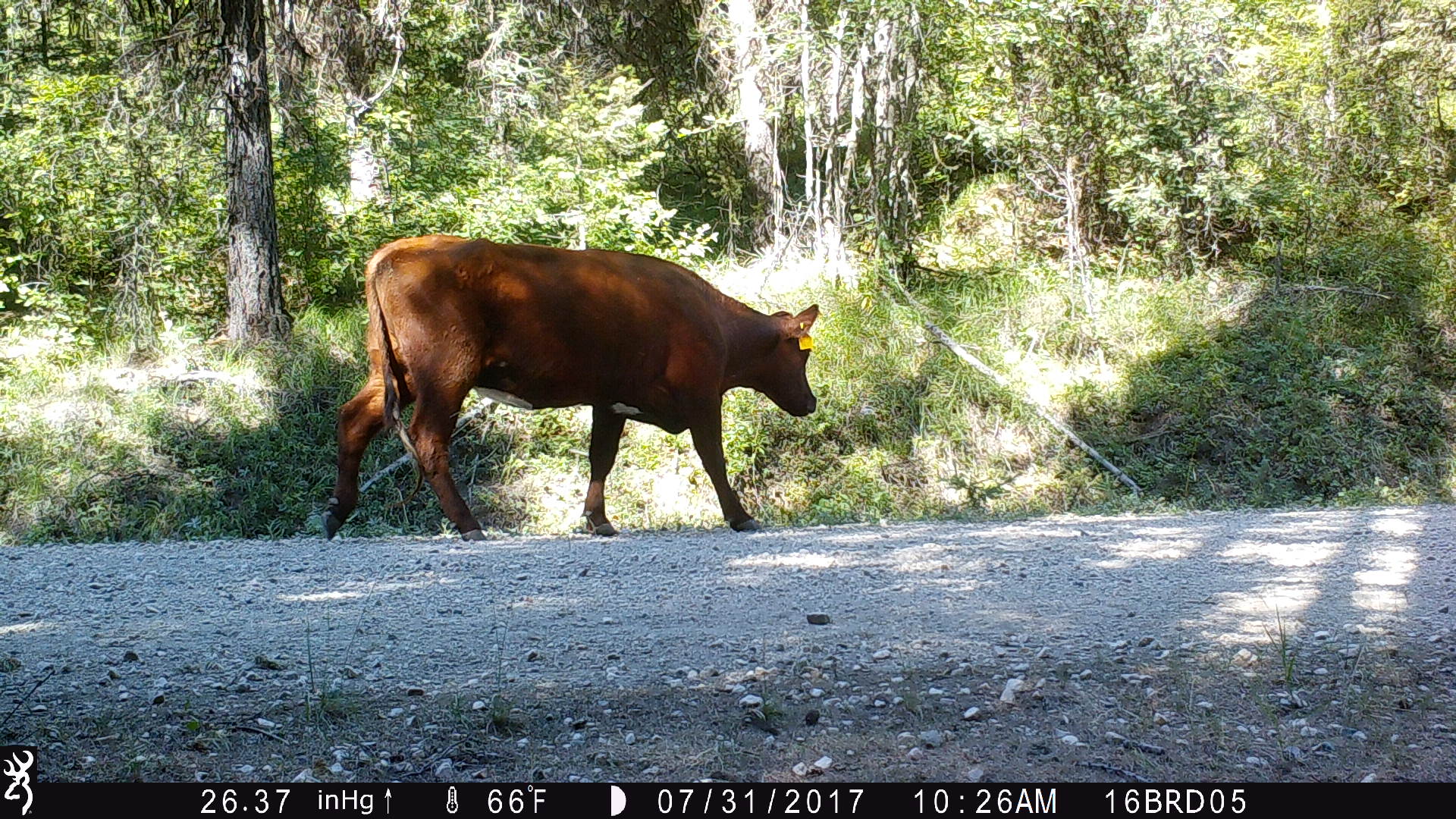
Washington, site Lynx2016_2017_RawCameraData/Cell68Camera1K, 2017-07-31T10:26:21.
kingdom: Animalia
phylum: Chordata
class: Mammalia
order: Artiodactyla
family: Bovidae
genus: Bos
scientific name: Bos taurus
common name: domestic cattle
Domestic cattle (Bos taurus). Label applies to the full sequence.